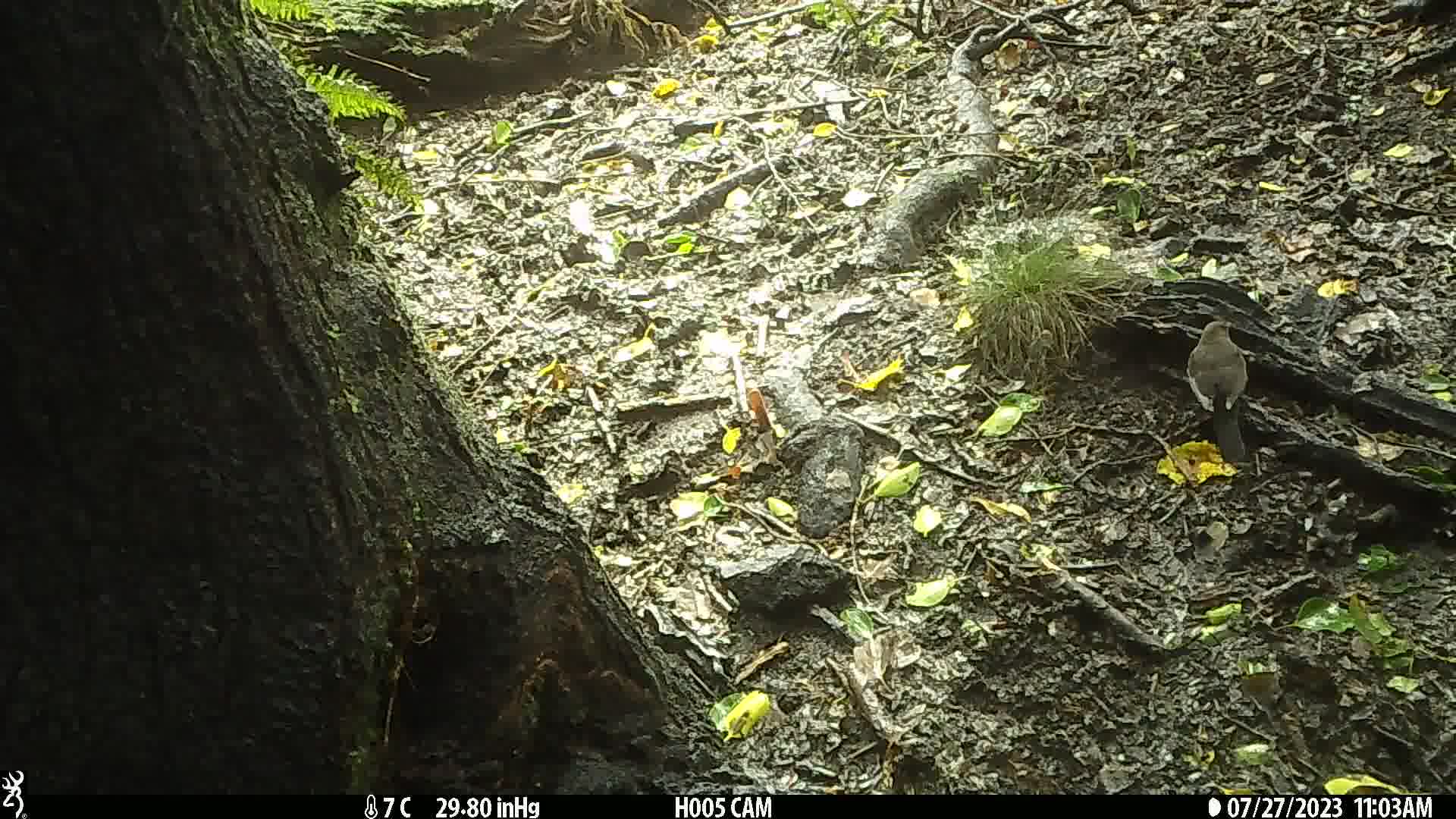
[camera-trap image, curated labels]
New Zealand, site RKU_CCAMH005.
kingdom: Animalia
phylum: Chordata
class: Aves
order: Passeriformes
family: Turdidae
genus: Turdus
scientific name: Turdus merula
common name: eurasian blackbird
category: blackbird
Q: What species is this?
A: Blackbird (eurasian blackbird) (Turdus merula).